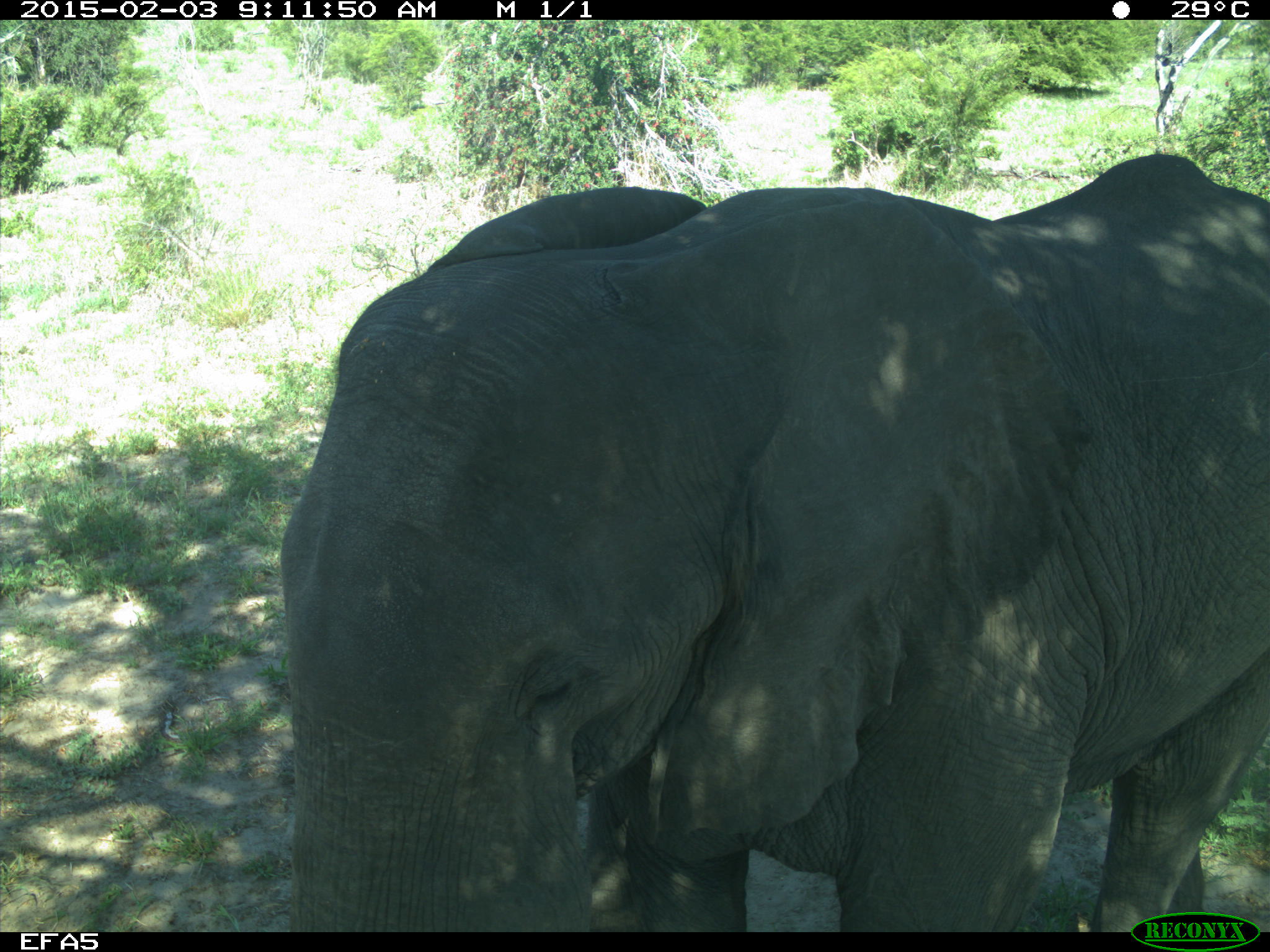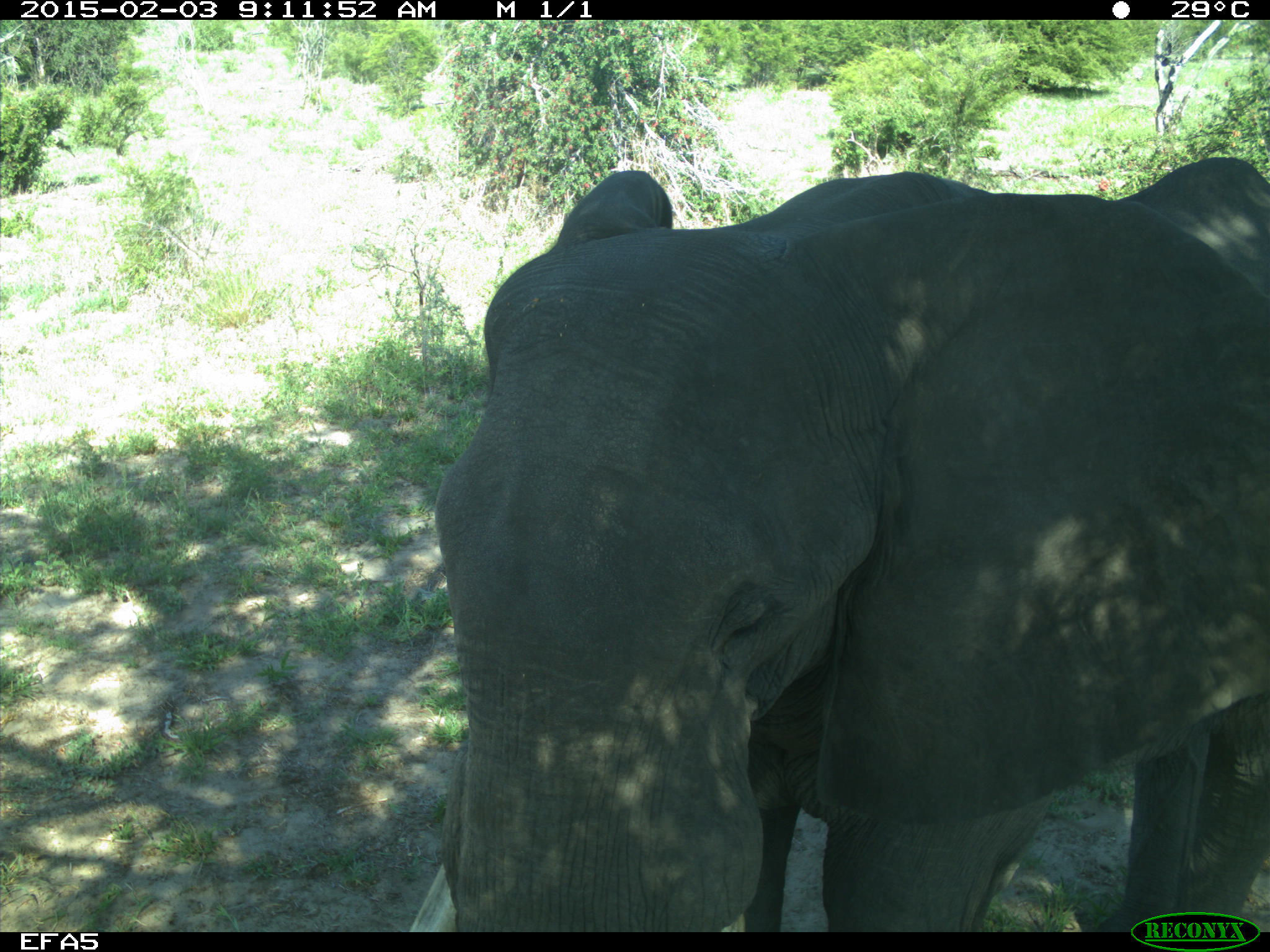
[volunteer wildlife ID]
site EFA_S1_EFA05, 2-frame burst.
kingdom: Animalia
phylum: Chordata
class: Mammalia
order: Proboscidea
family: Elephantidae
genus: Loxodonta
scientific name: Loxodonta africana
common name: african bush elephant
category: elephant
Elephant (african bush elephant) (Loxodonta africana), count 1. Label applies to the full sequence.